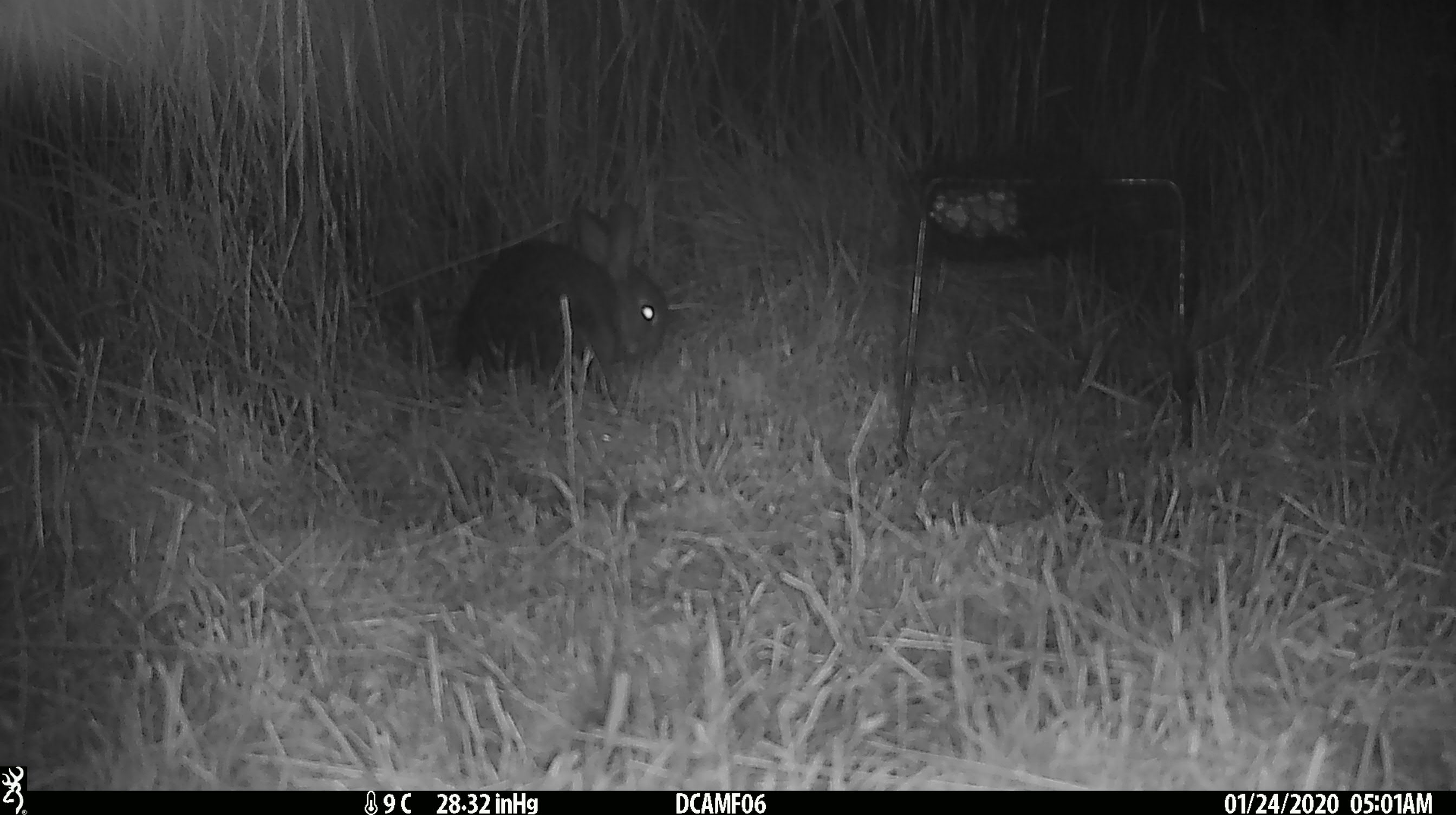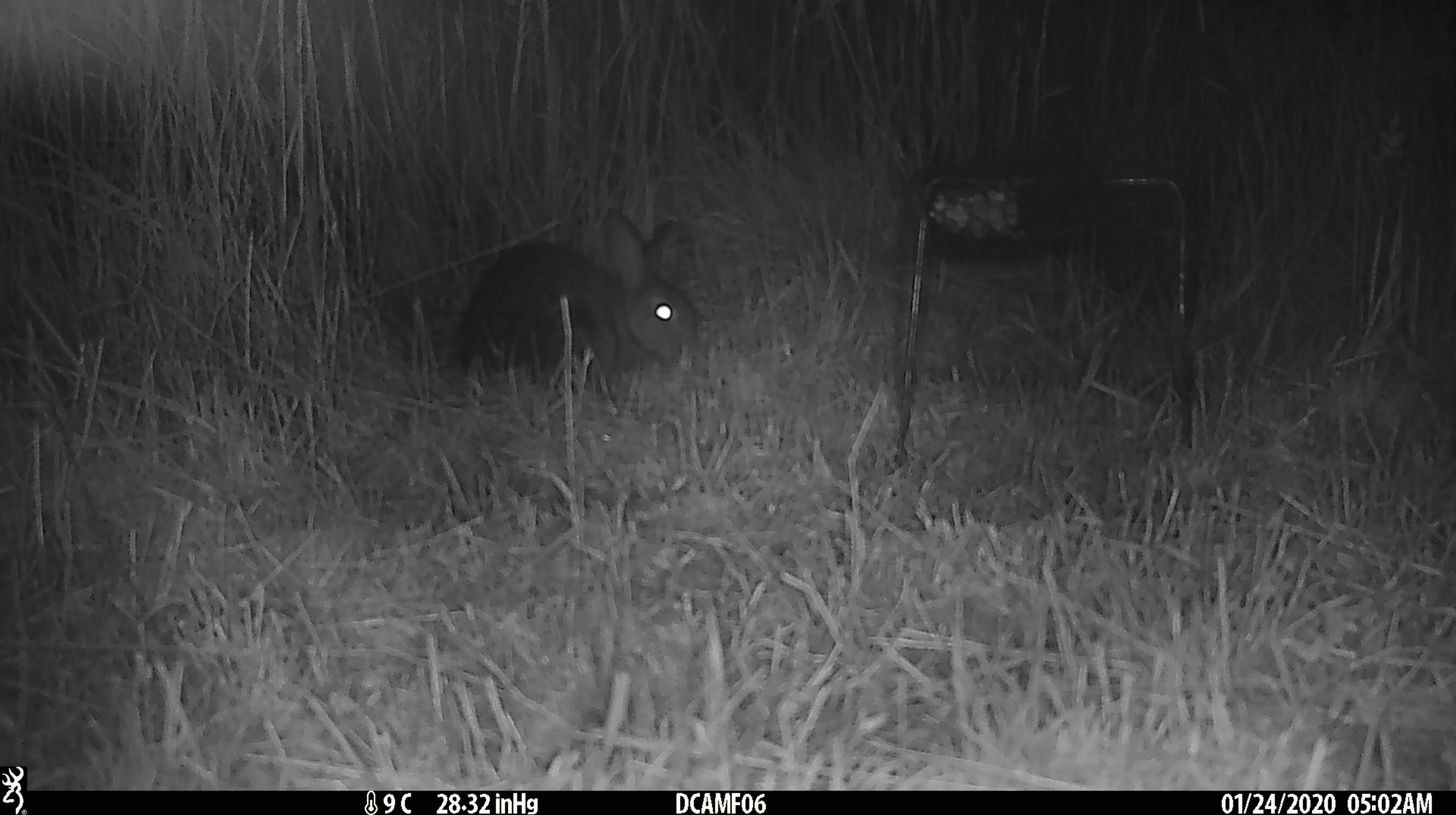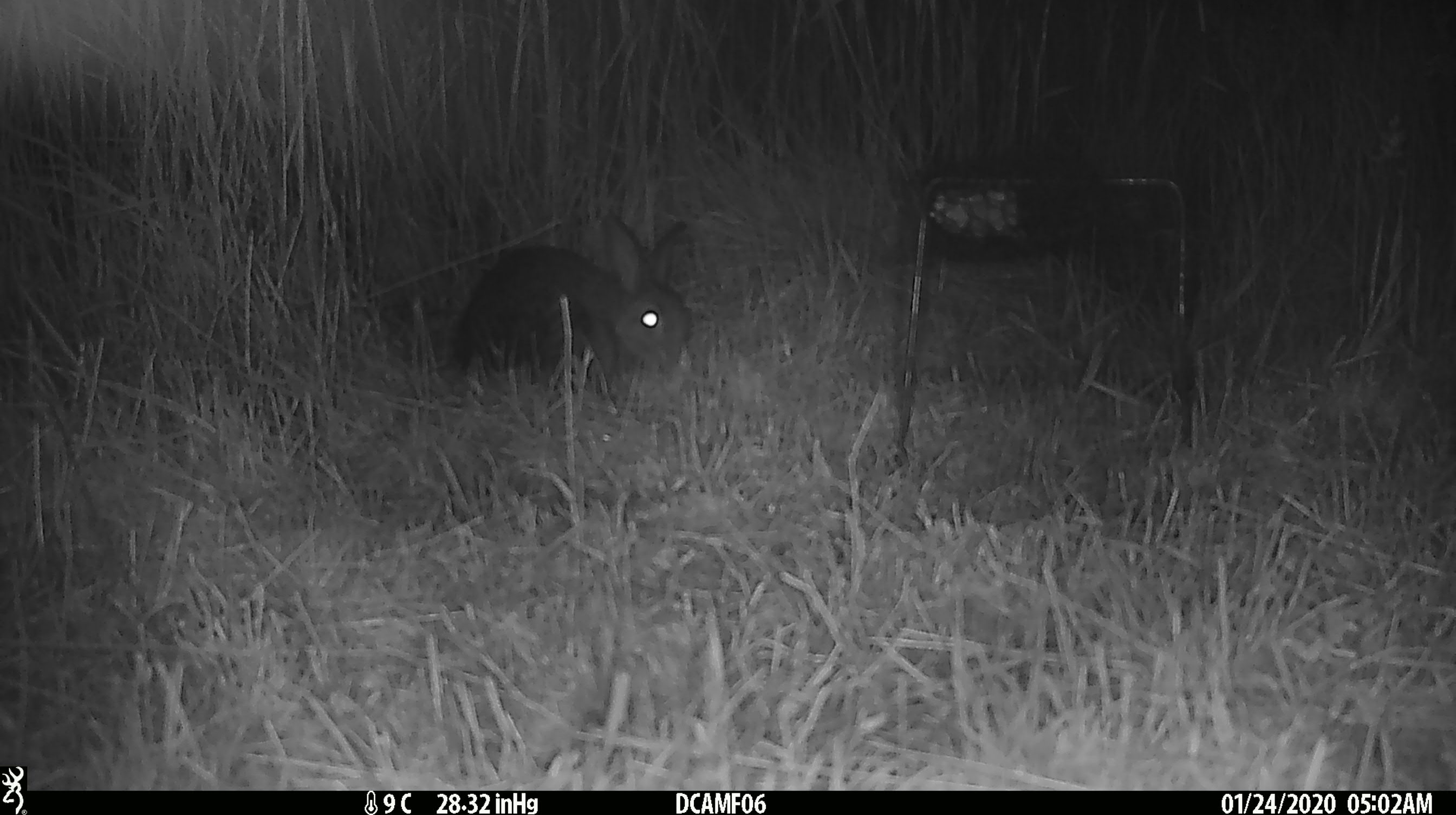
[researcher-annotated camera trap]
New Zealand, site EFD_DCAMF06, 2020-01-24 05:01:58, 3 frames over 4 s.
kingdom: Animalia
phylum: Chordata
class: Mammalia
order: Lagomorpha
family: Leporidae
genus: Oryctolagus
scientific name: Oryctolagus cuniculus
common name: european rabbit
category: rabbit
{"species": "rabbit (european rabbit) (Oryctolagus cuniculus)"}